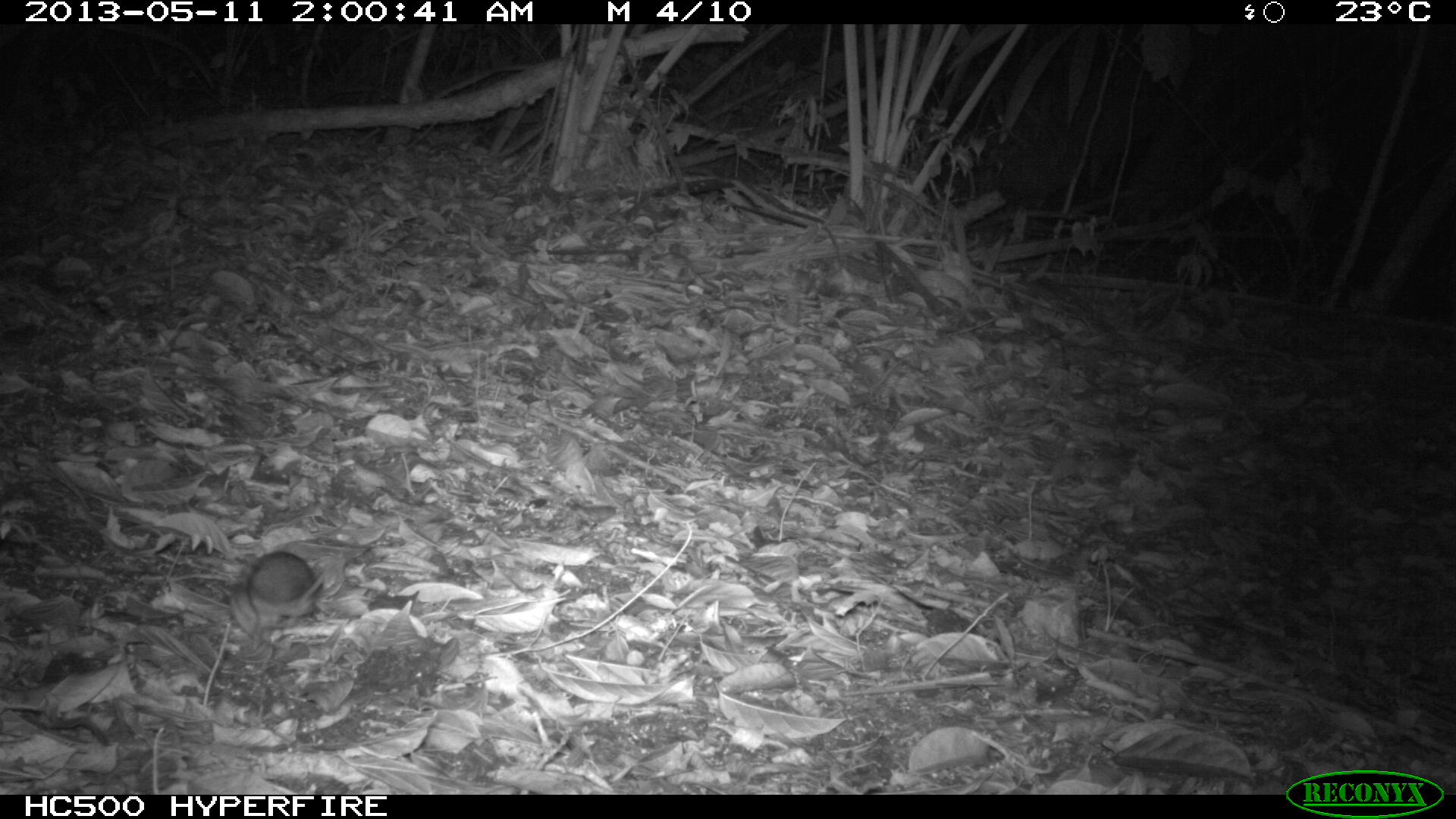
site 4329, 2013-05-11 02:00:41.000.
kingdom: Animalia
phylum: Chordata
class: Mammalia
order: Rodentia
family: Cricetidae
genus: Peromyscus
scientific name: Peromyscus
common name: deermice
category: peromyscus sp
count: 1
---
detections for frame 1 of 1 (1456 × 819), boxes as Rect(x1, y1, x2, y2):
peromyscus sp: Rect(243, 549, 344, 650)